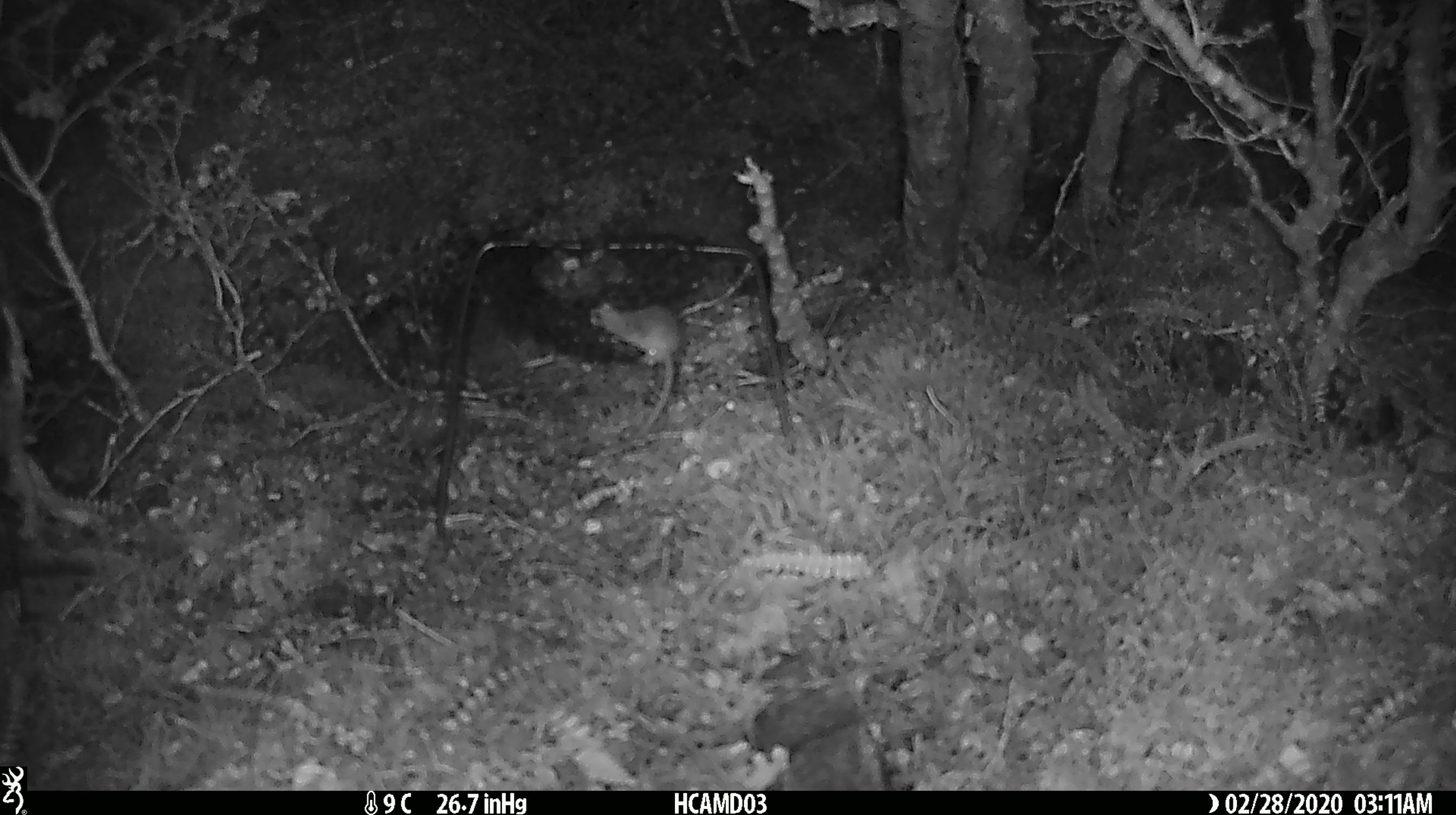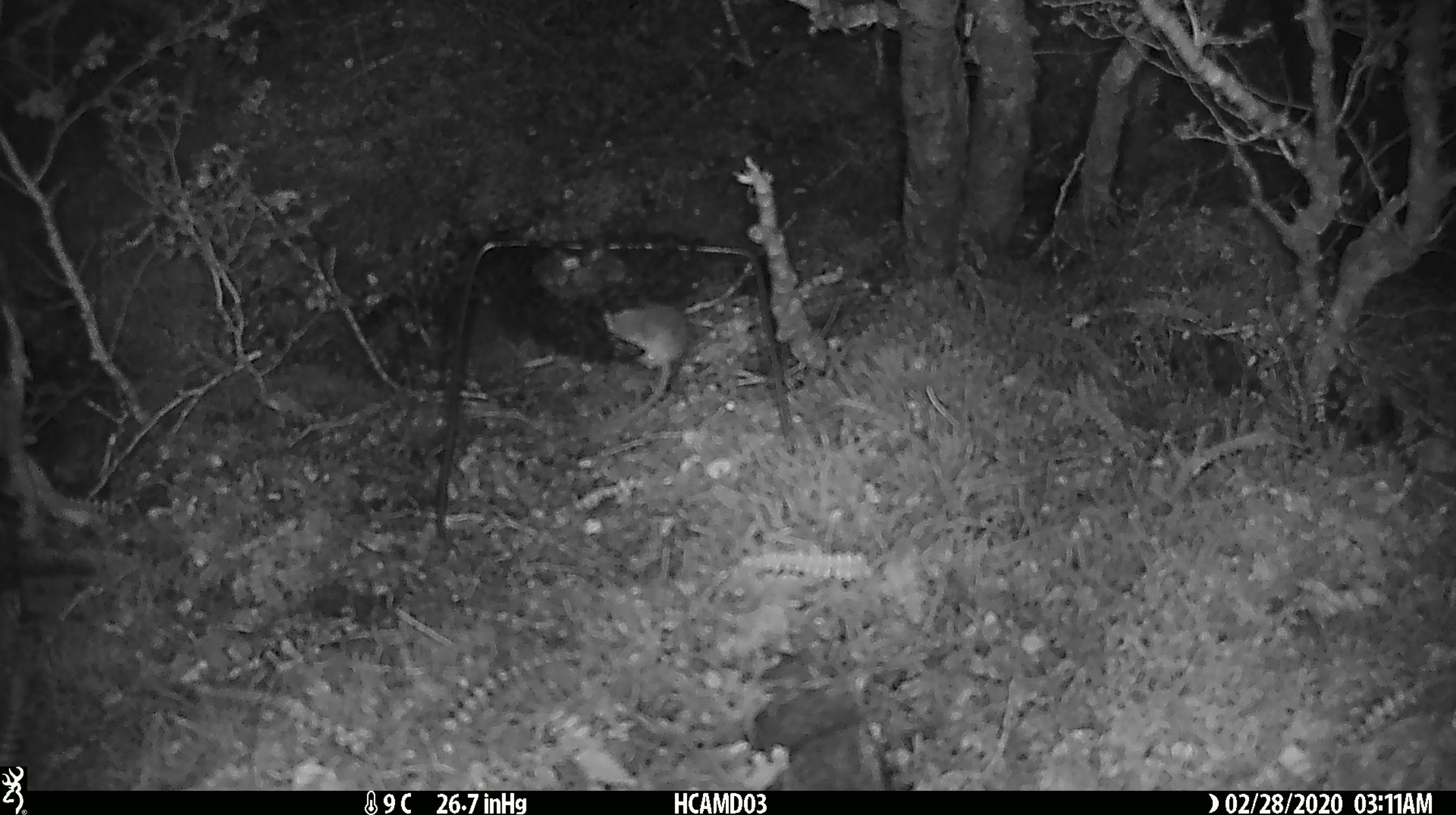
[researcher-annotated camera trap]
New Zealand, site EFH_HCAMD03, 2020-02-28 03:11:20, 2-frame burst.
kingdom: Animalia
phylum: Chordata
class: Mammalia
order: Rodentia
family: Muridae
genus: Mus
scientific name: Mus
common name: mouse